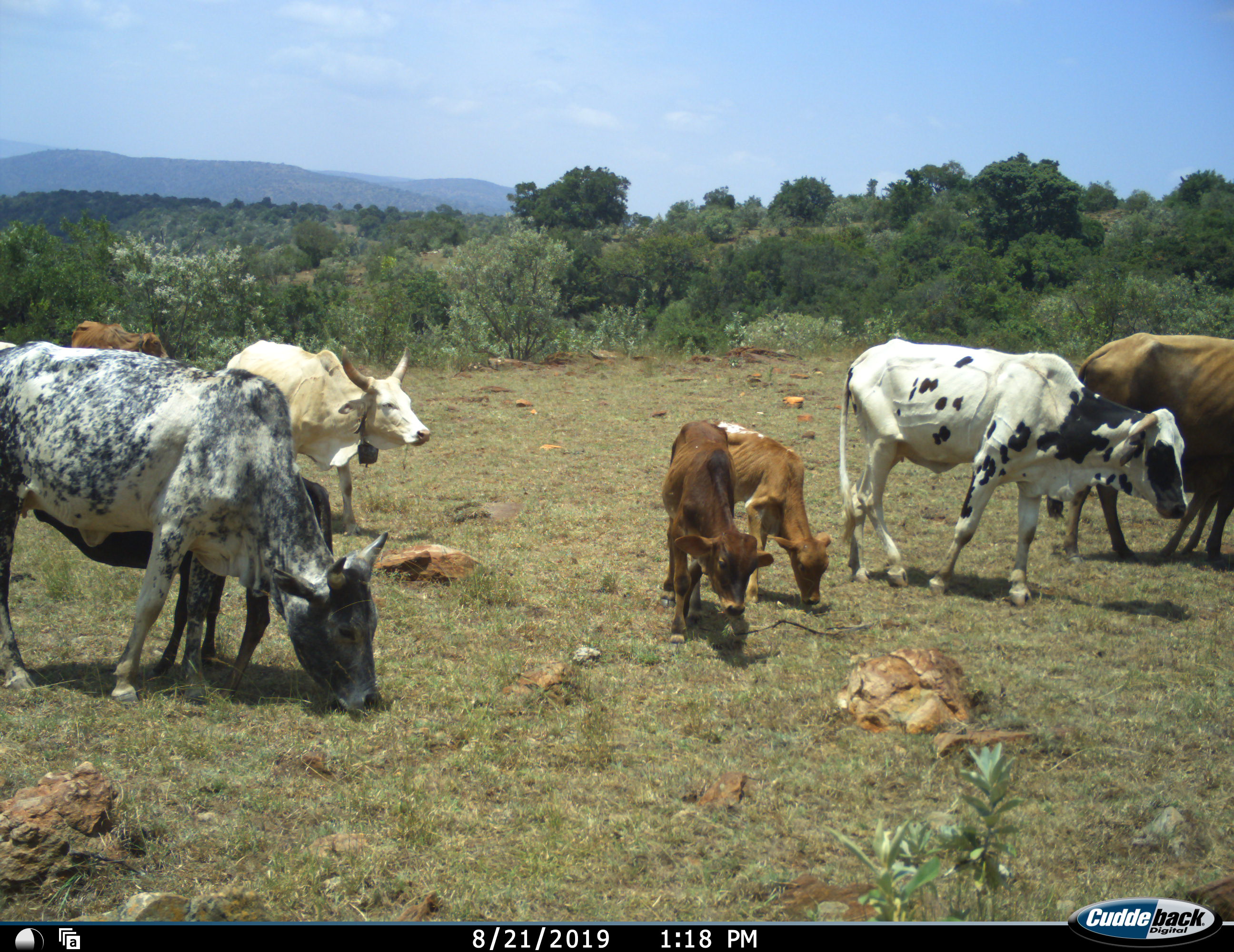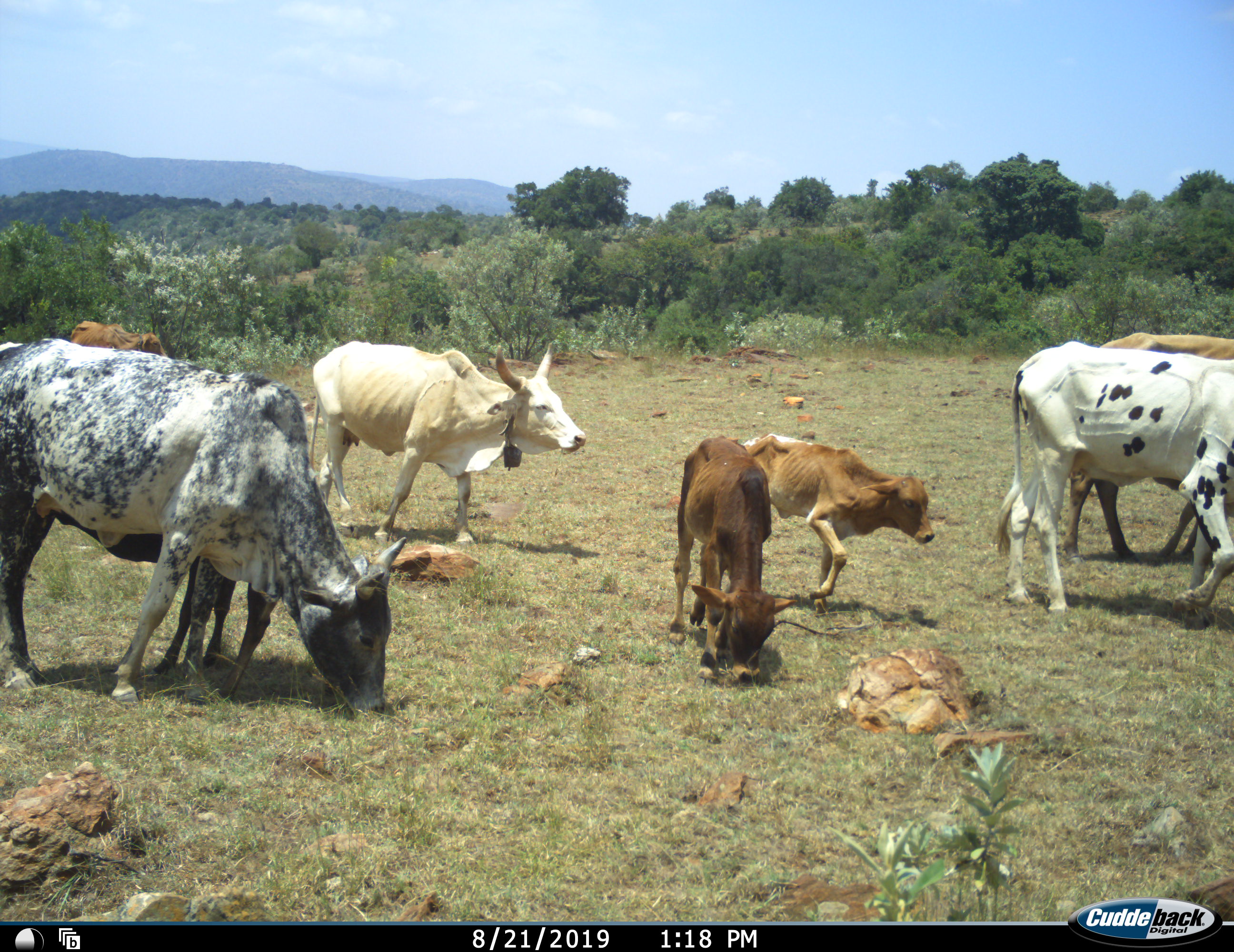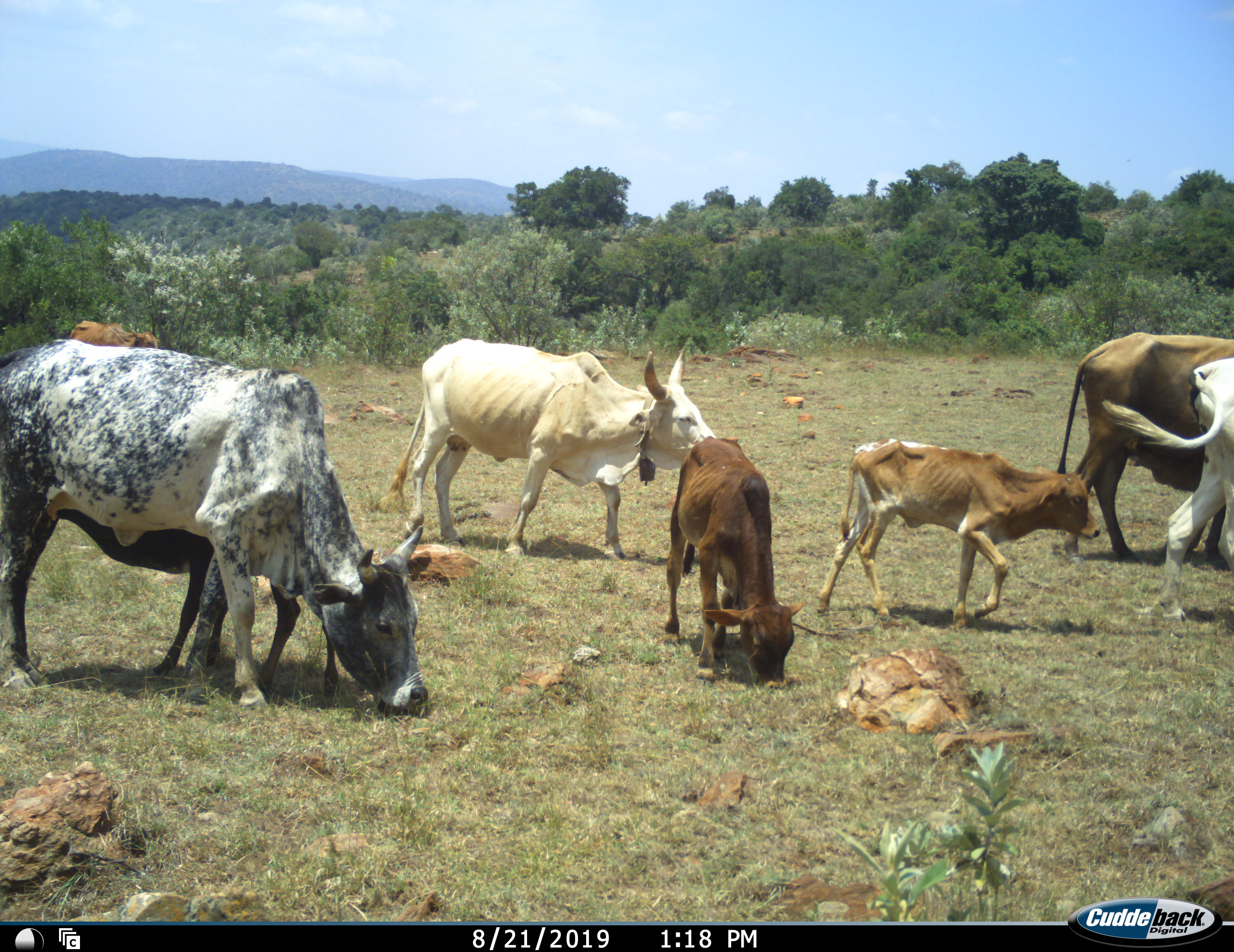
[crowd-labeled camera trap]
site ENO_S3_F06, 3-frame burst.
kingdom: Animalia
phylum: Chordata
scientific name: Vertebrata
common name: domestic animal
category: domesticanimal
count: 7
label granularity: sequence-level